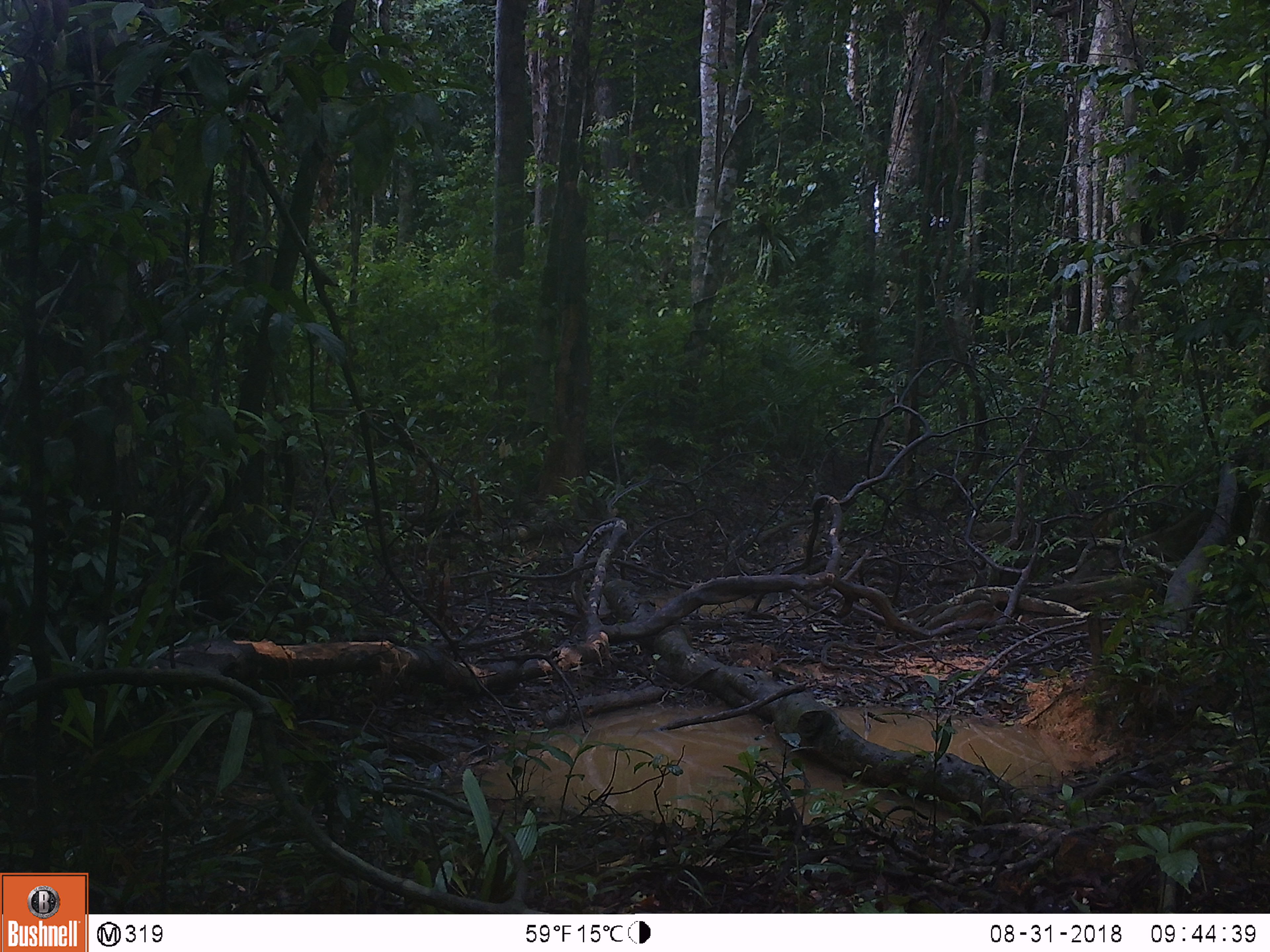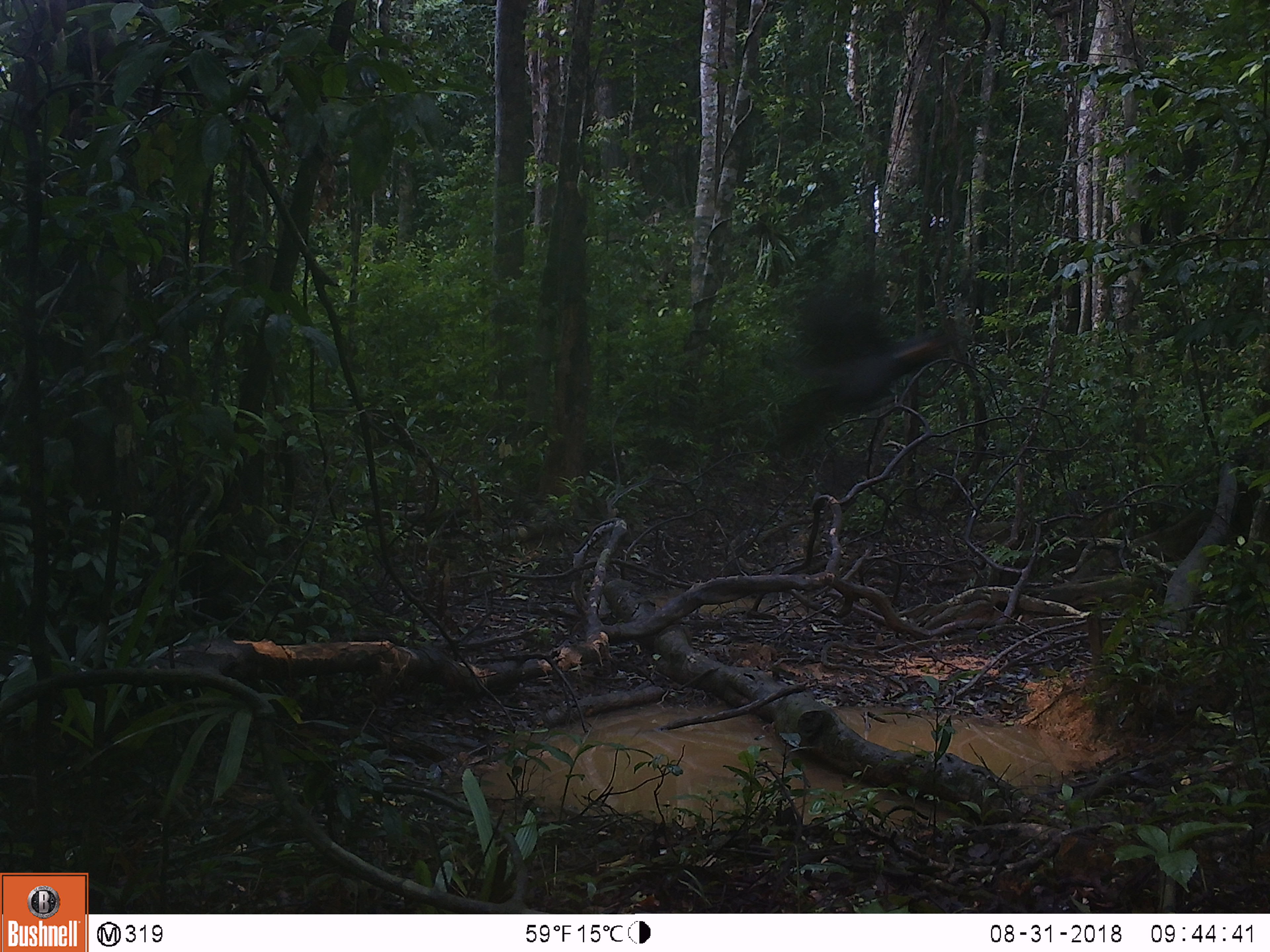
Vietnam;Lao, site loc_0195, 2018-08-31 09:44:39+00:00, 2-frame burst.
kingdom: Animalia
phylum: Chordata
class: Aves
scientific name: Aves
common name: bird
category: unidentified bird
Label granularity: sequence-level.